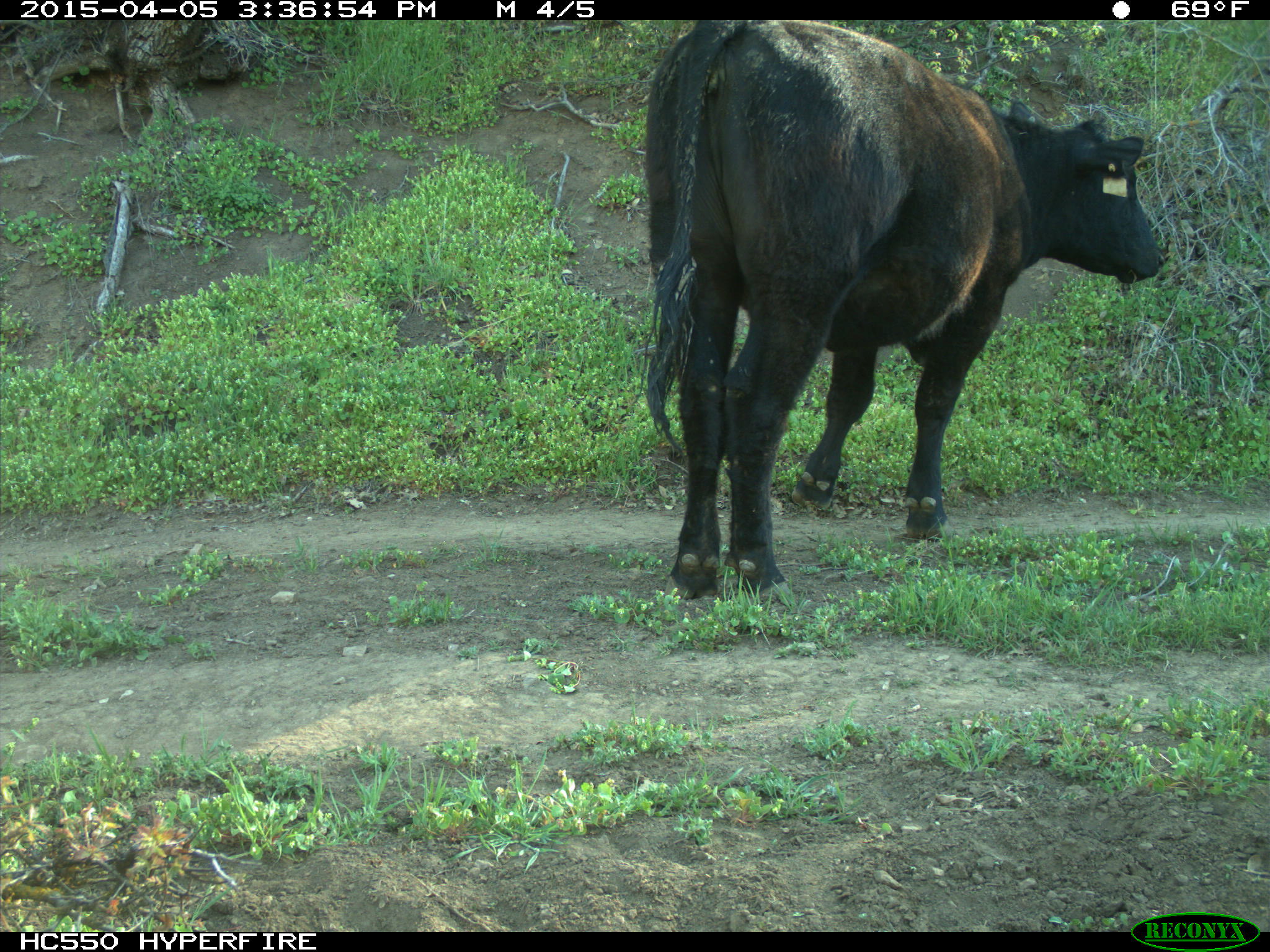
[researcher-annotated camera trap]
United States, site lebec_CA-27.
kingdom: Animalia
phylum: Chordata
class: Mammalia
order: Artiodactyla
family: Bovidae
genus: Bos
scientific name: Bos taurus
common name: domestic cow